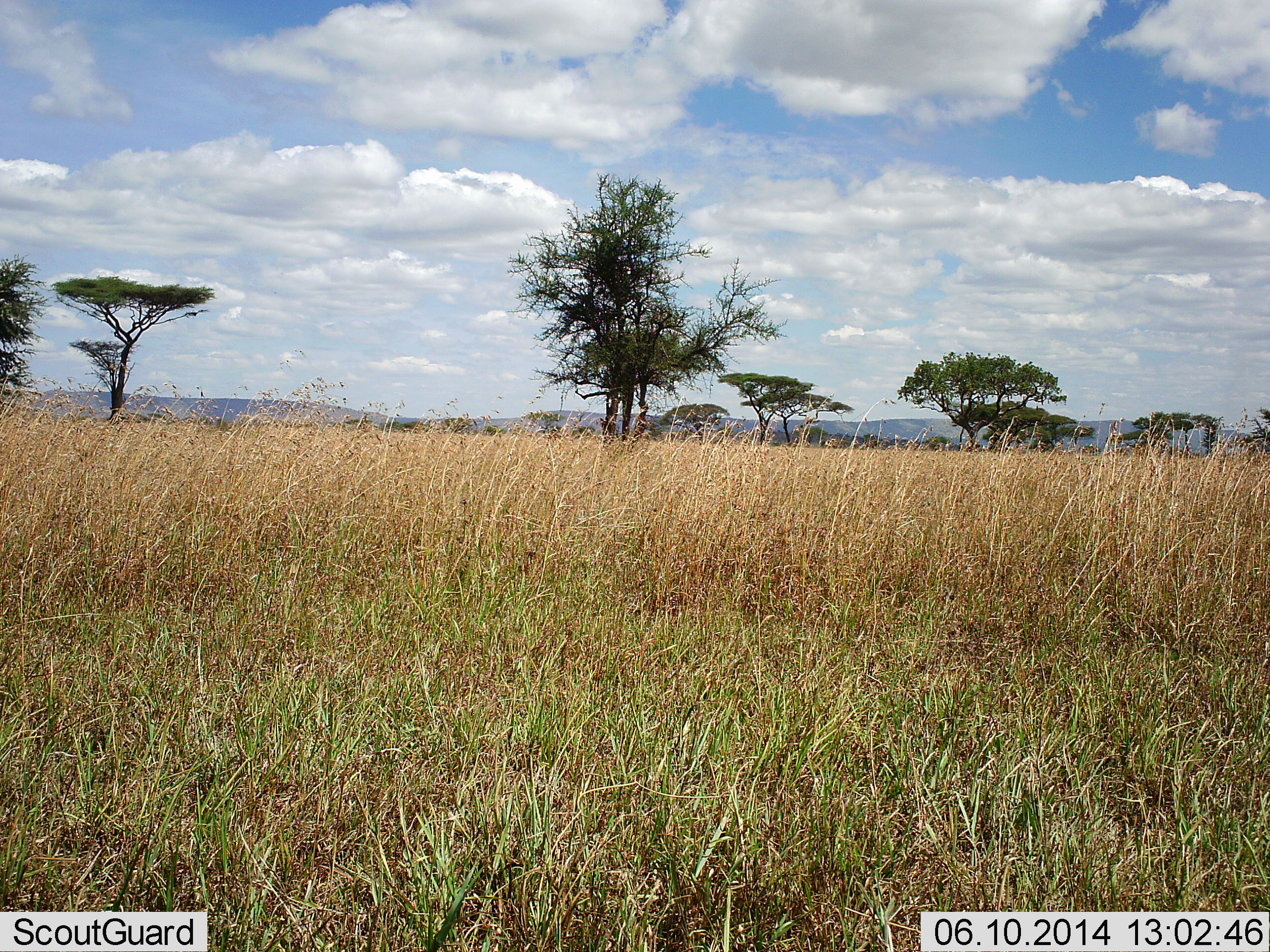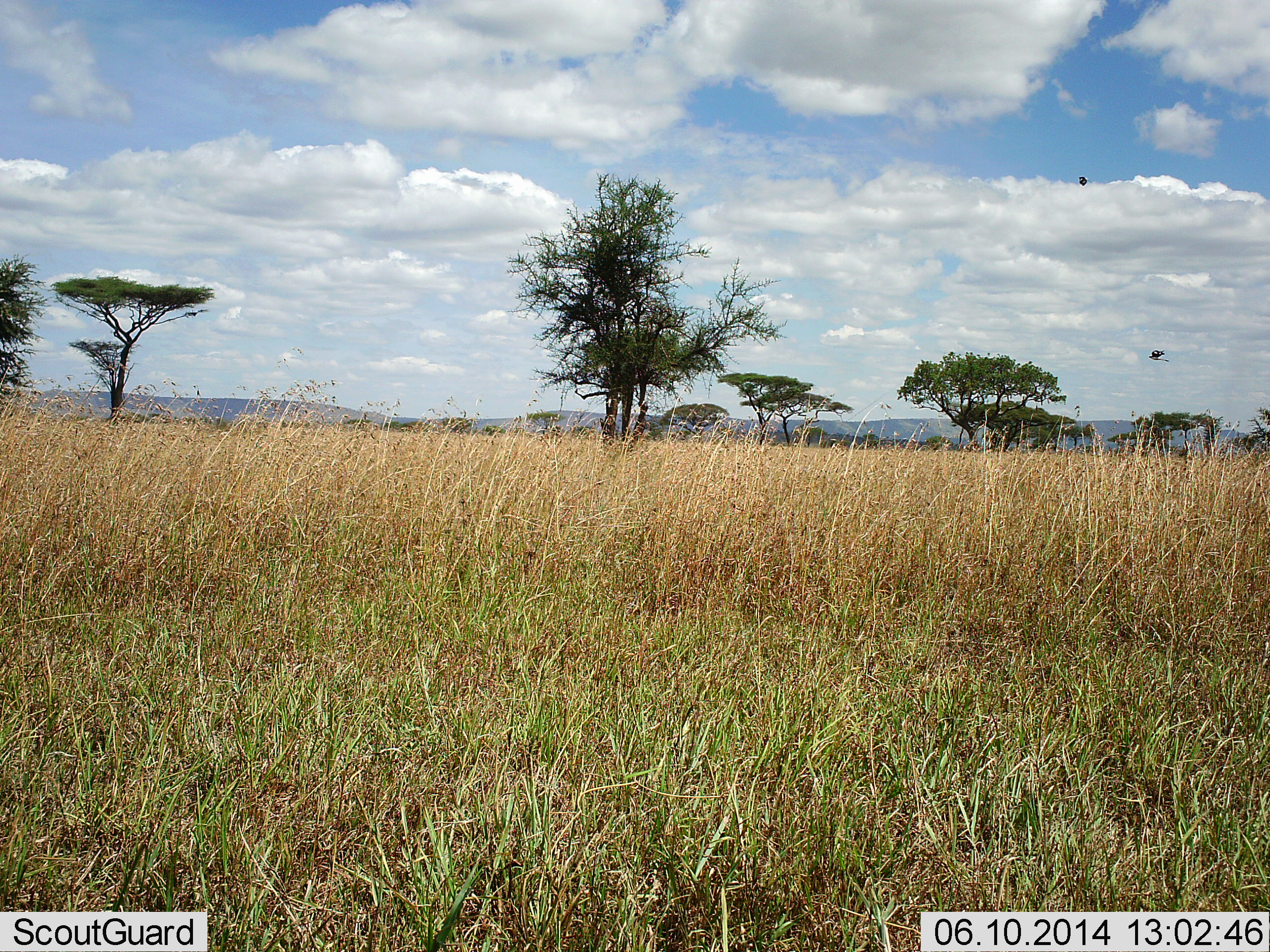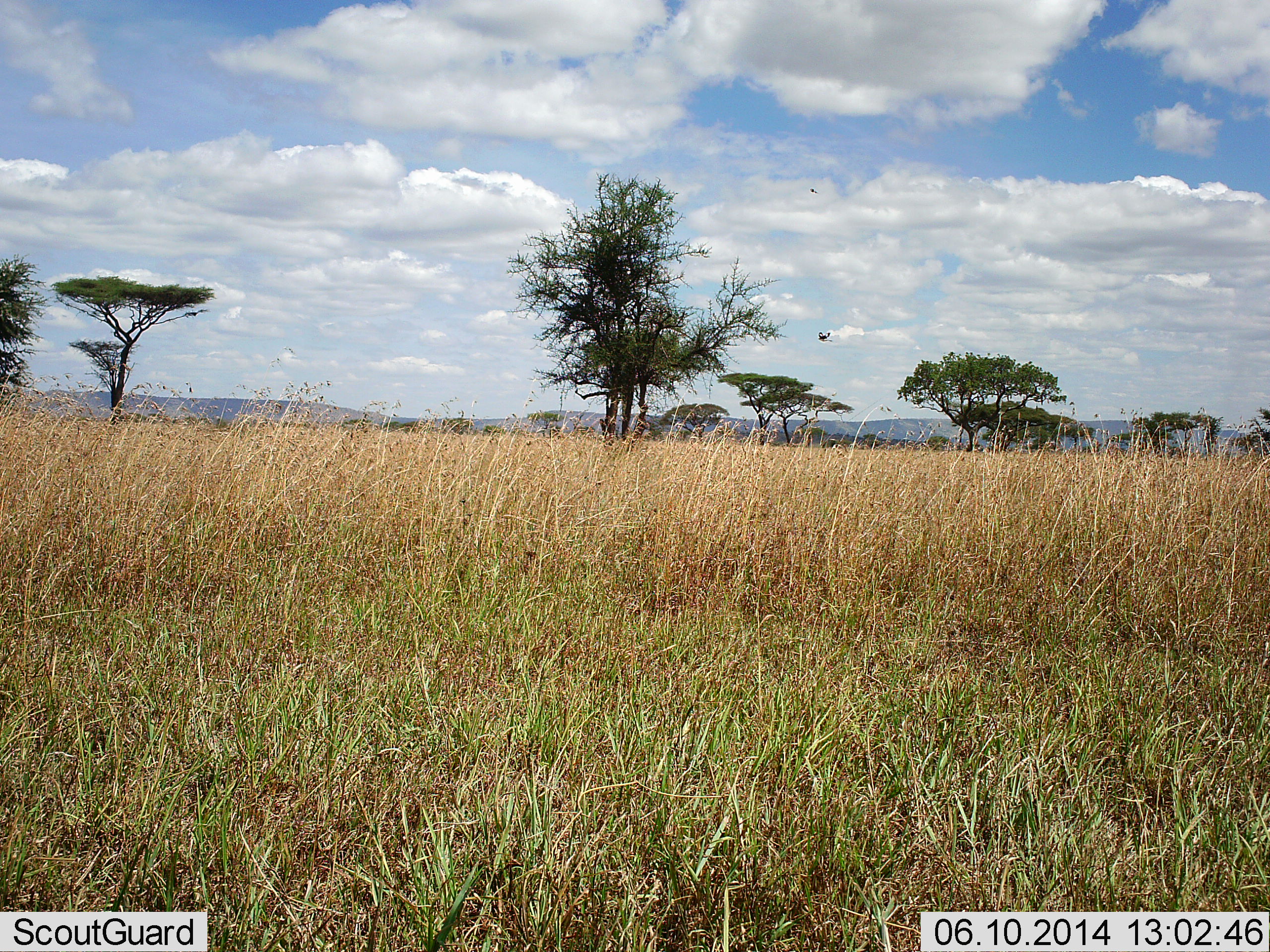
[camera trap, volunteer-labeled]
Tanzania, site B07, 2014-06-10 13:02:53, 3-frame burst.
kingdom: Animalia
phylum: Chordata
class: Aves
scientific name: Aves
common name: bird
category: otherbird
Otherbird (bird) (Aves), count 2. Behavior (volunteer vote fractions): standing 0%, resting 0%, moving 100%, interacting 0%. Young present (vote fraction): 0%. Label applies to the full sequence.